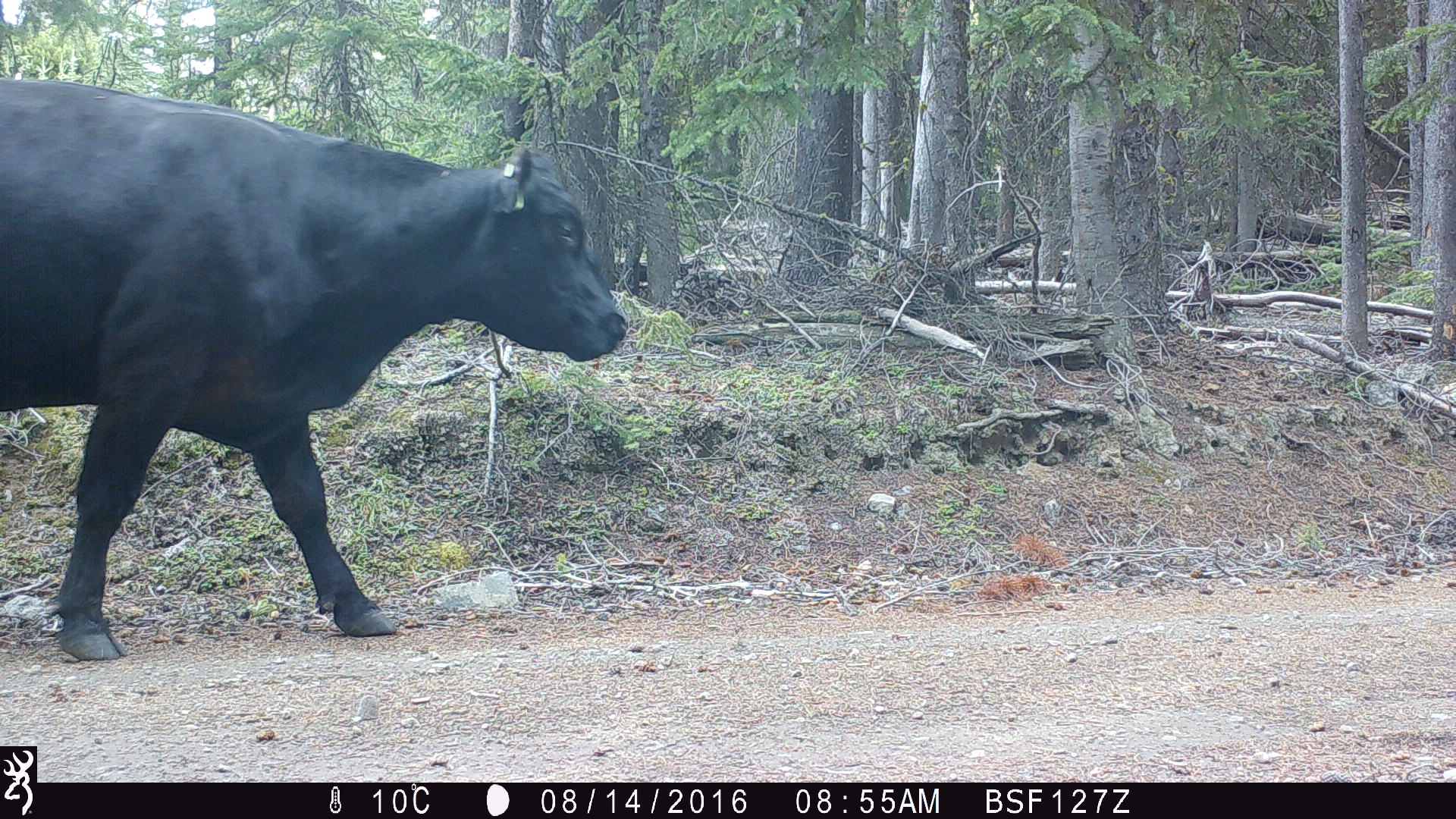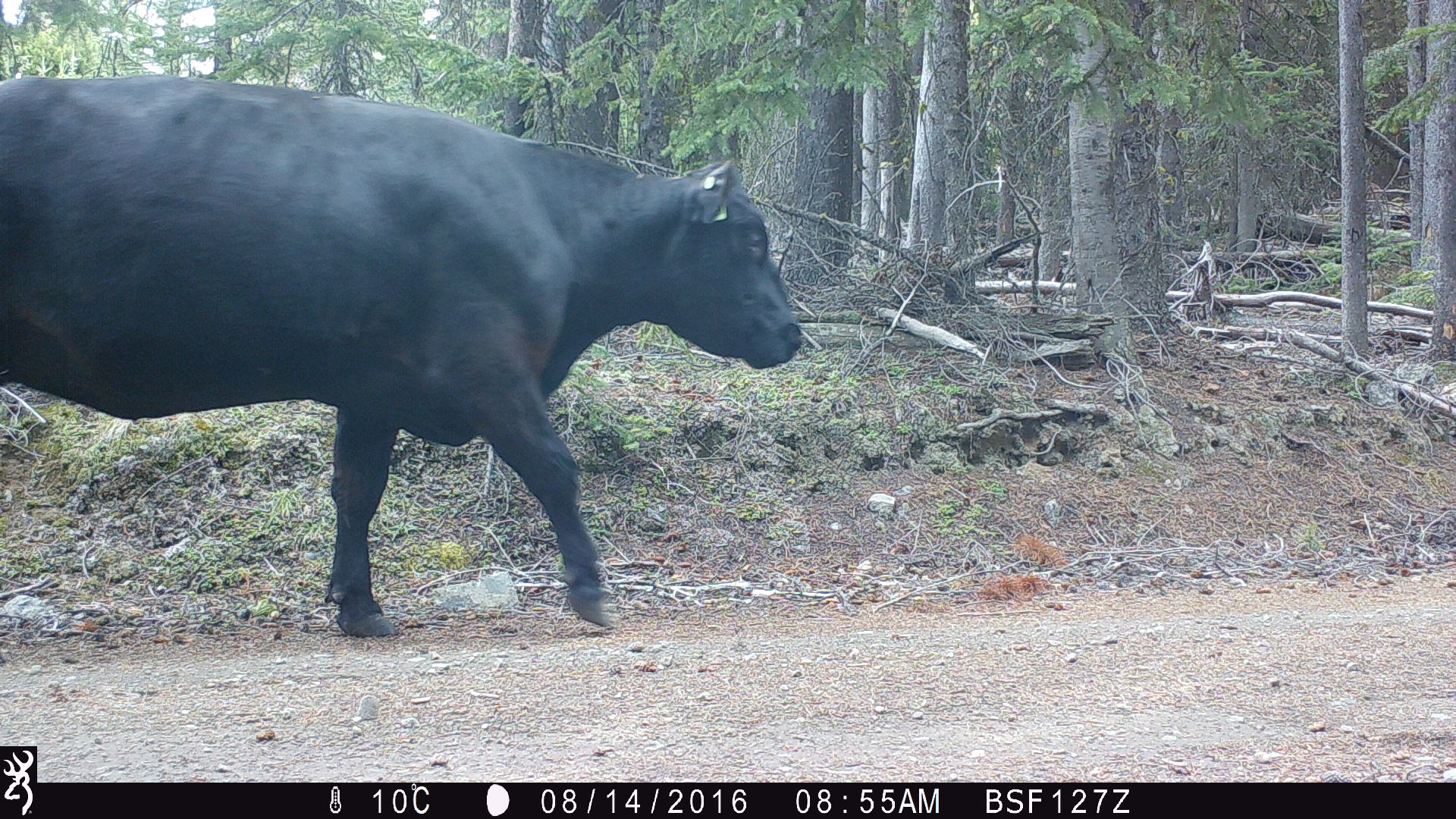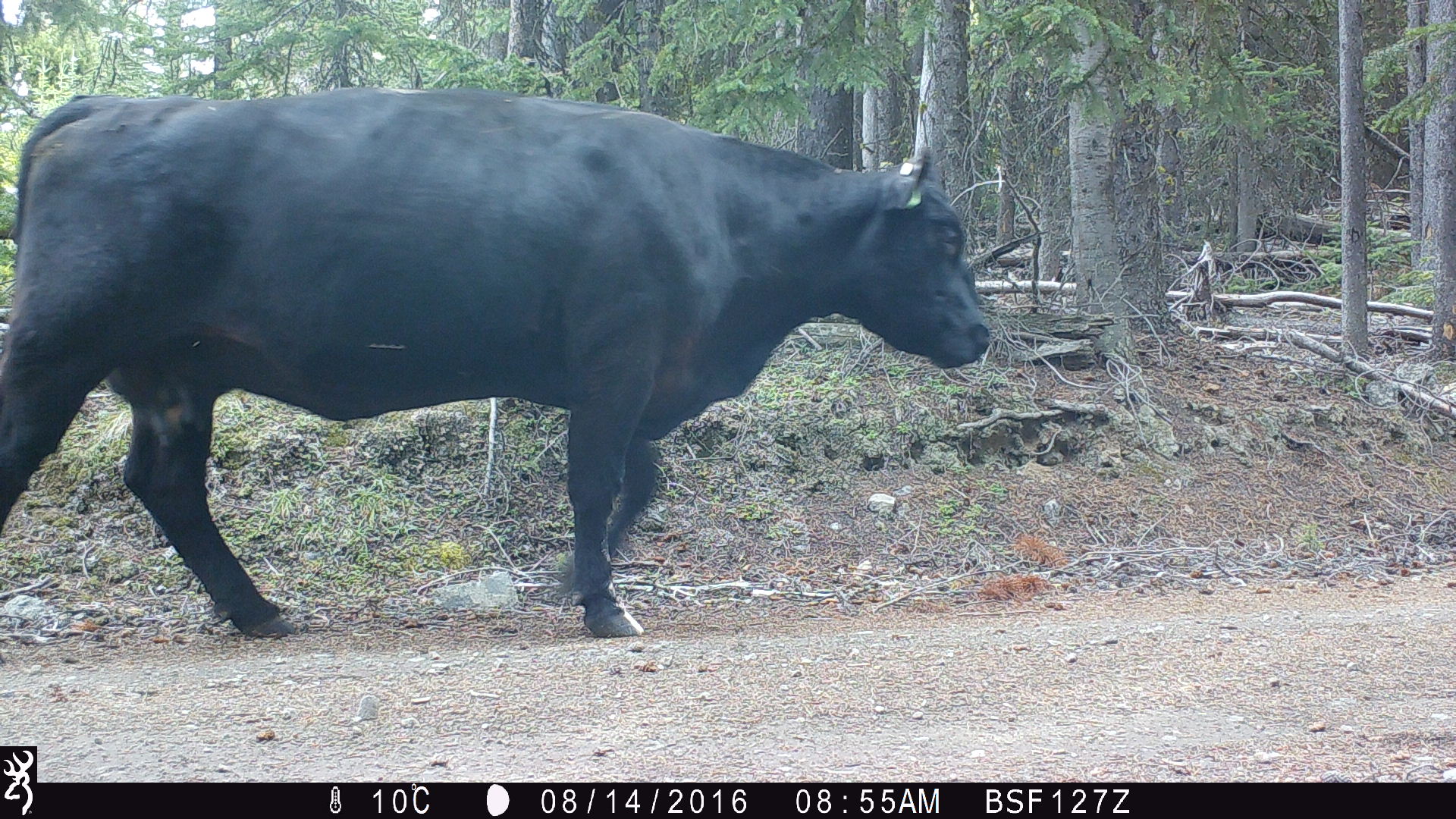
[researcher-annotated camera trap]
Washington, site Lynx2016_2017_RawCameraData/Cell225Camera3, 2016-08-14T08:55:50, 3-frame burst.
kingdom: Animalia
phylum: Chordata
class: Mammalia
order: Artiodactyla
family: Bovidae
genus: Bos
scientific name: Bos taurus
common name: domestic cattle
Domestic cattle (Bos taurus). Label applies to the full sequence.